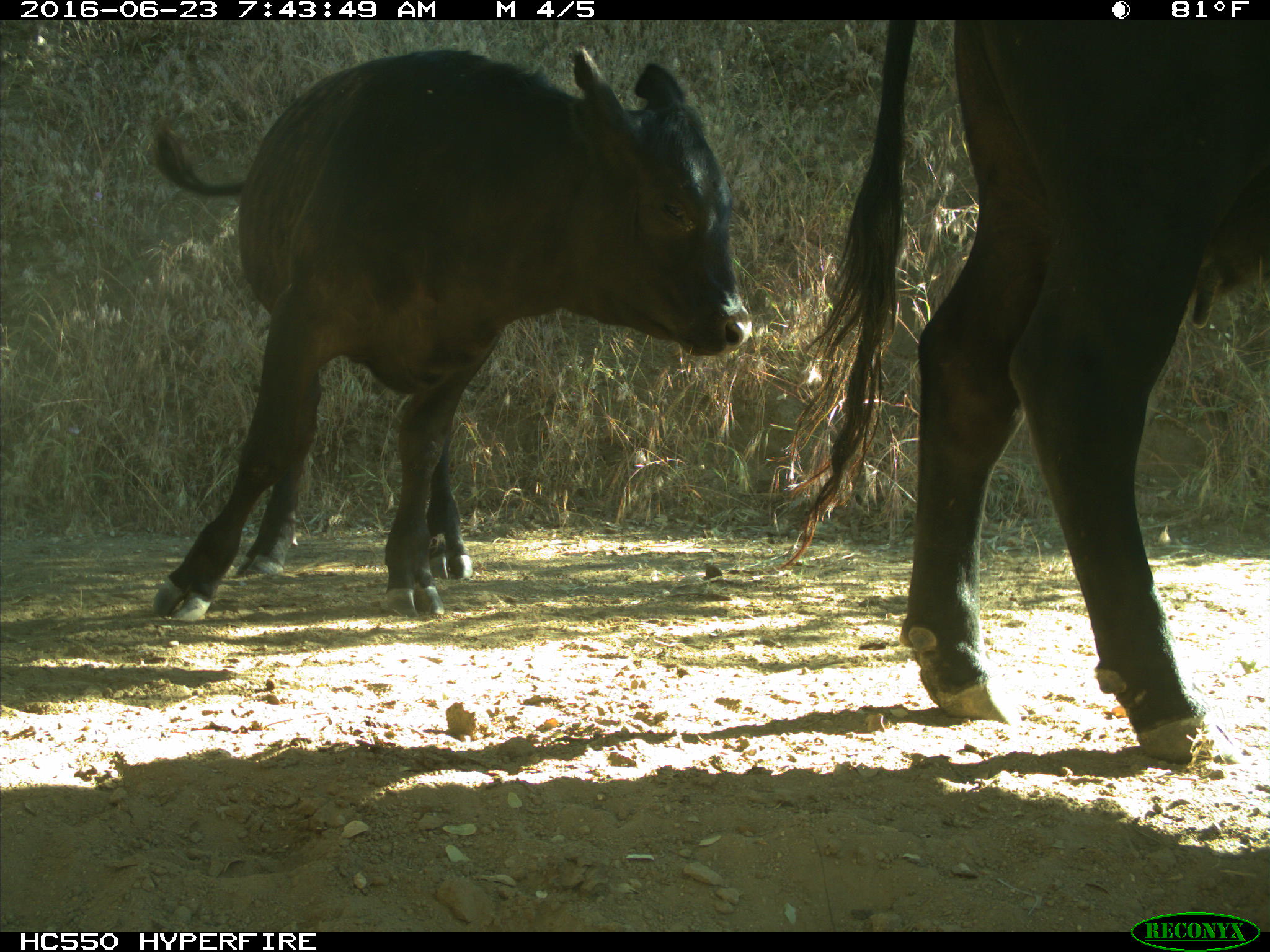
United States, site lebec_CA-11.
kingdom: Animalia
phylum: Chordata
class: Mammalia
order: Artiodactyla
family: Bovidae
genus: Bos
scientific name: Bos taurus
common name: domestic cow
Bos taurus (domestic cow).